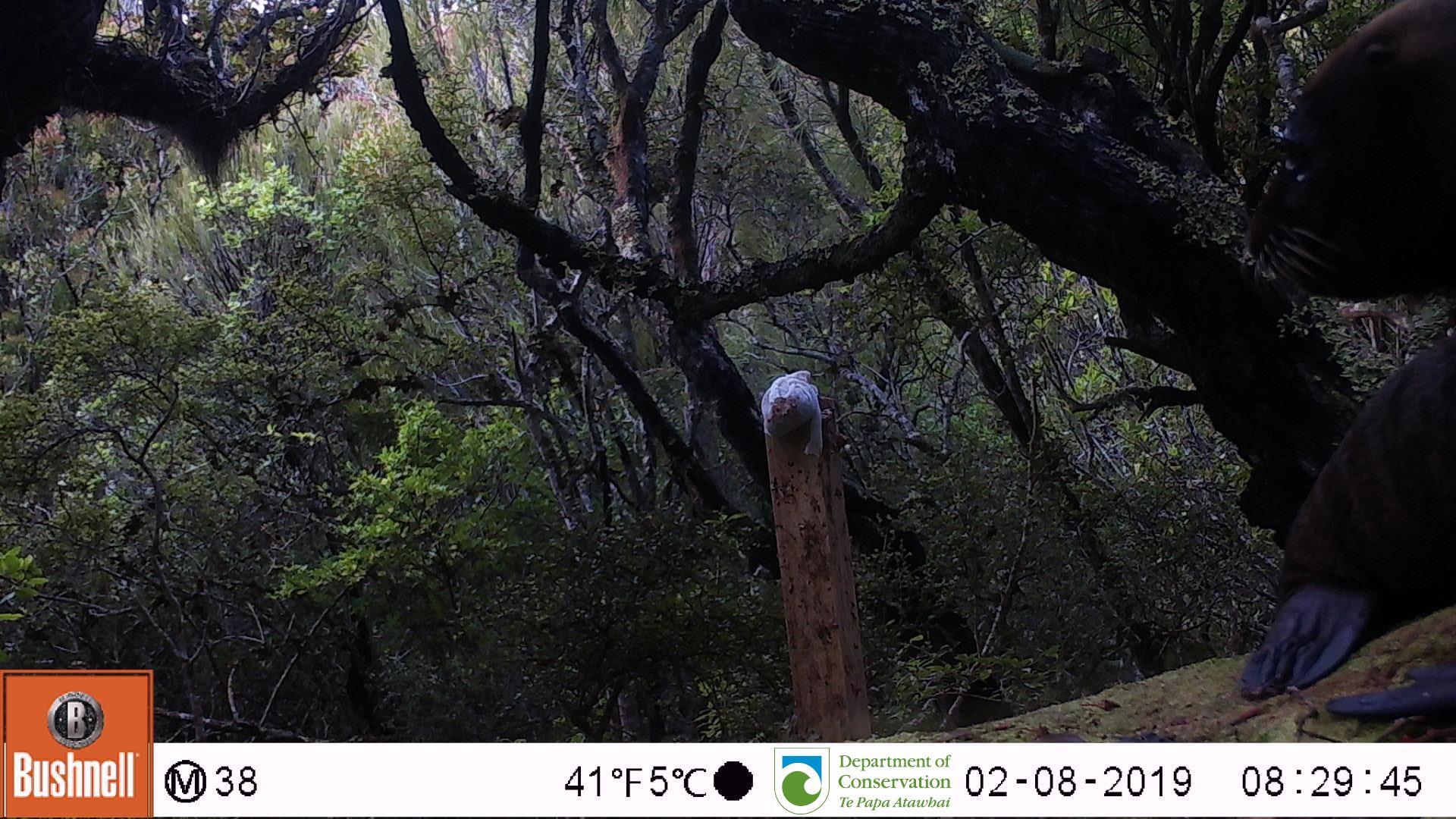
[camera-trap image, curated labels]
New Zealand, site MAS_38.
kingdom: Animalia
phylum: Chordata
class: Mammalia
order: Carnivora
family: Otariidae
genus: Phocarctos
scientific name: Phocarctos hookeri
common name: new zealand sea lion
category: sealion